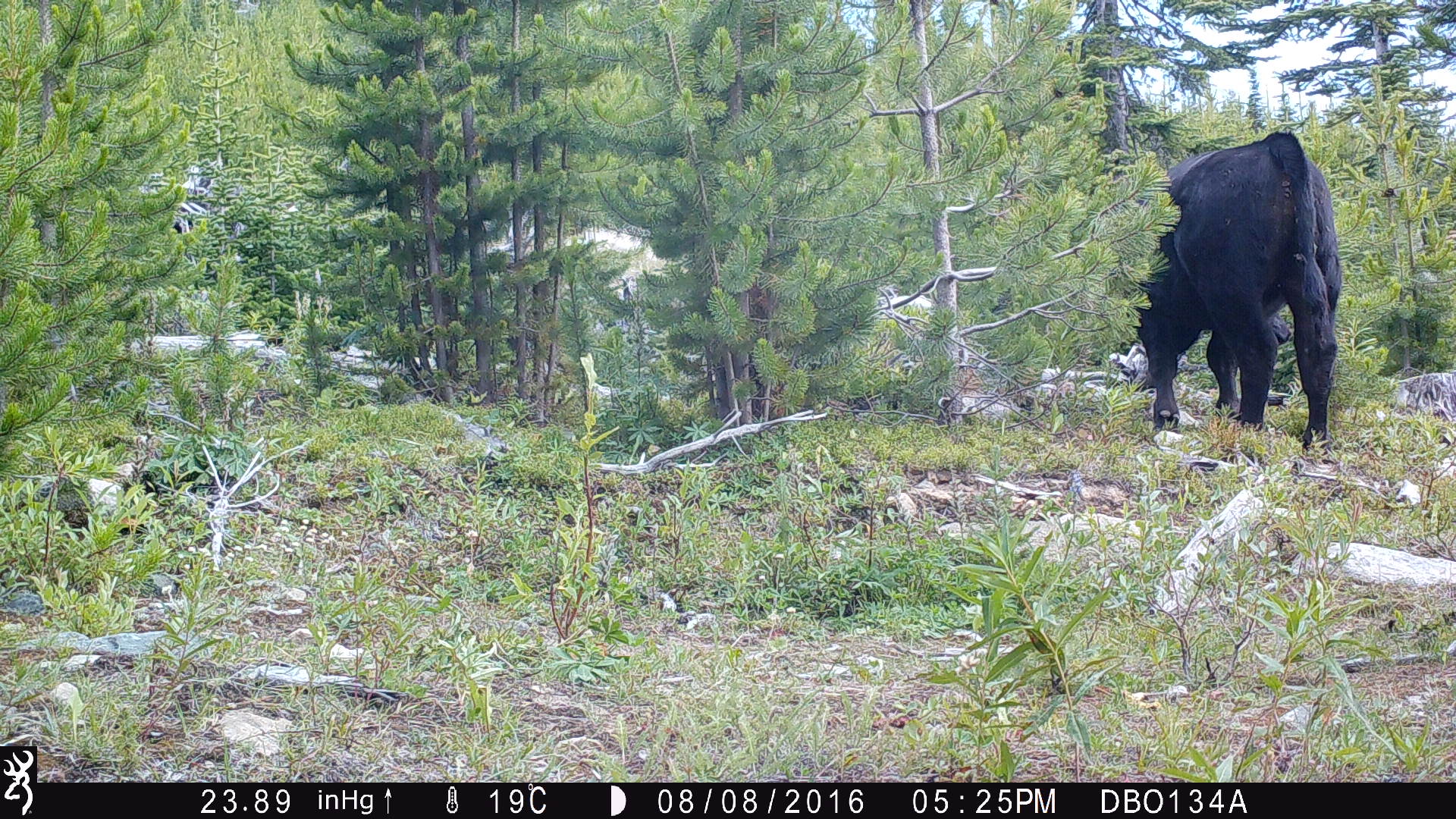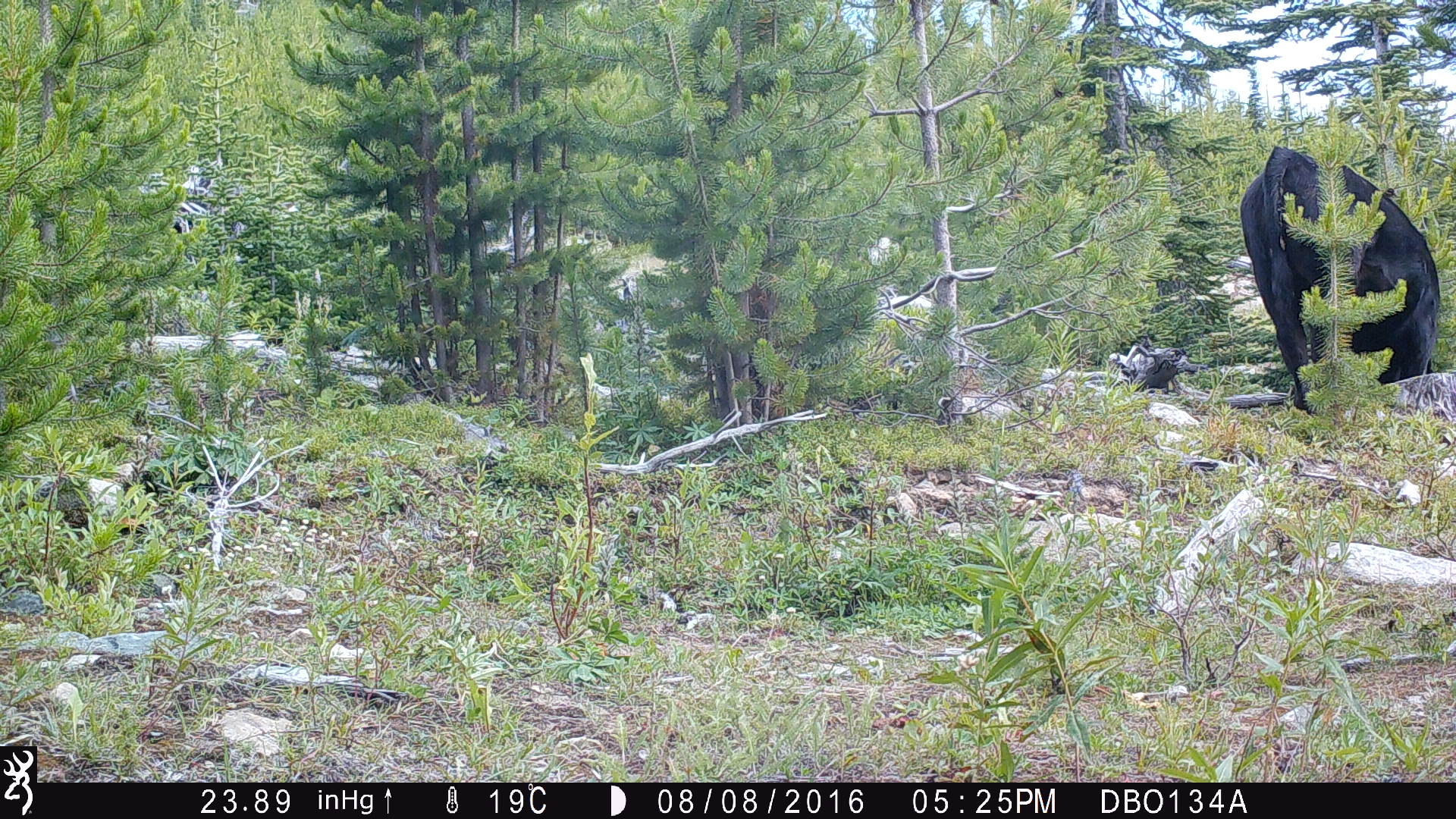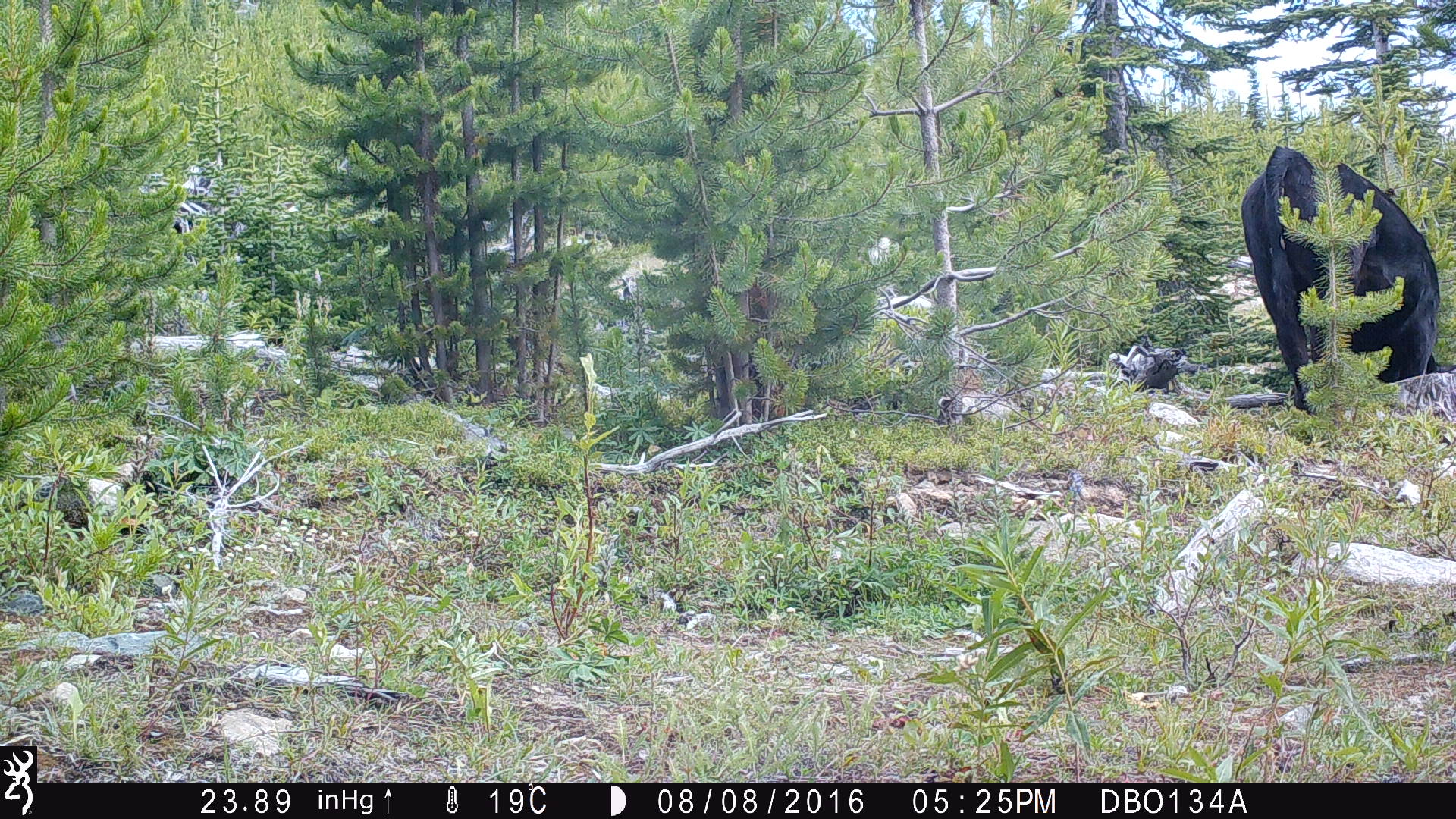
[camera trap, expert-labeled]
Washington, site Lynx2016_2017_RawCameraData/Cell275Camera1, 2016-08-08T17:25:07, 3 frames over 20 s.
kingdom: Animalia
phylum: Chordata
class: Mammalia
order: Artiodactyla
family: Bovidae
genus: Bos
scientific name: Bos taurus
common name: domestic cattle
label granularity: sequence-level